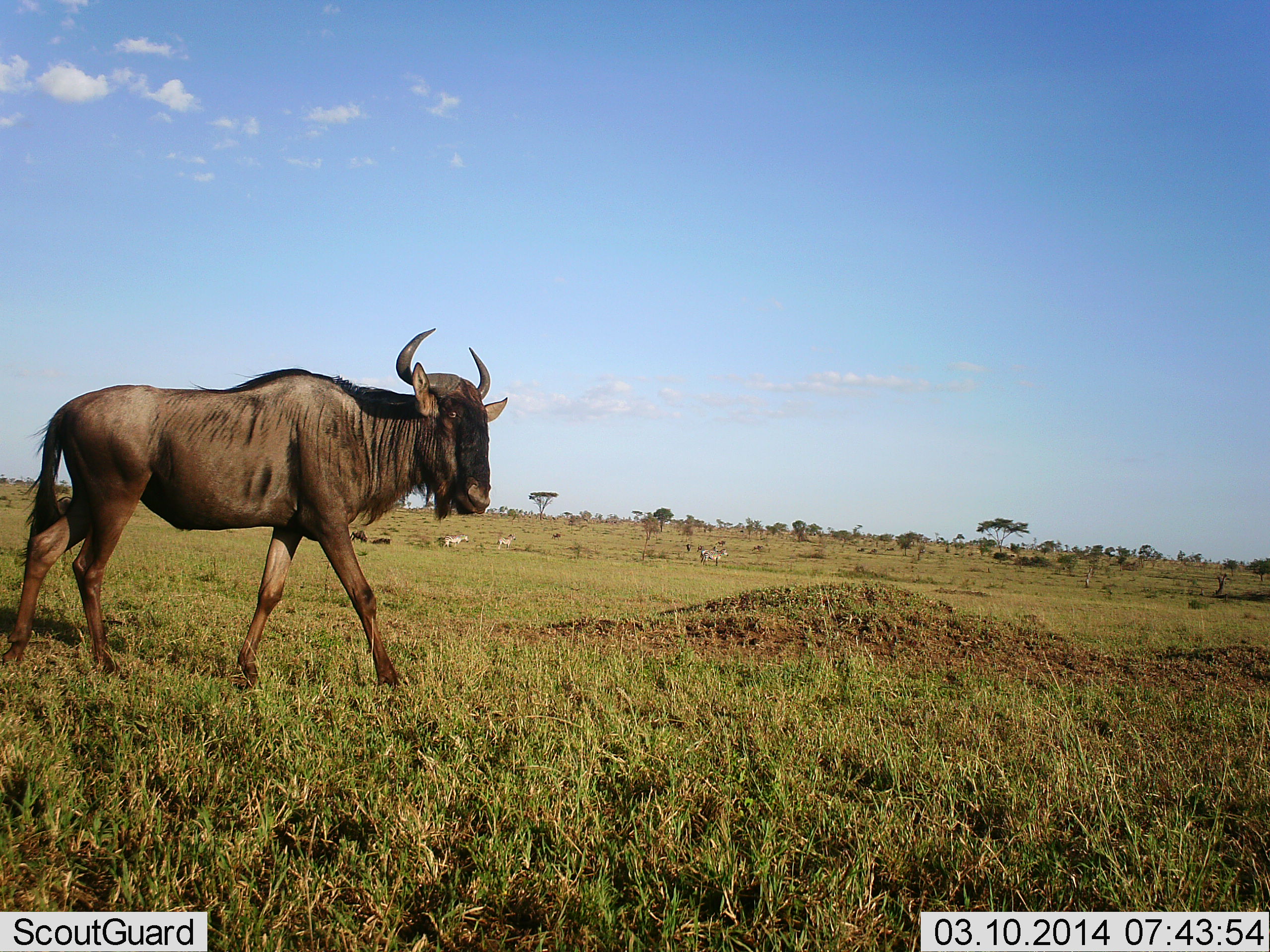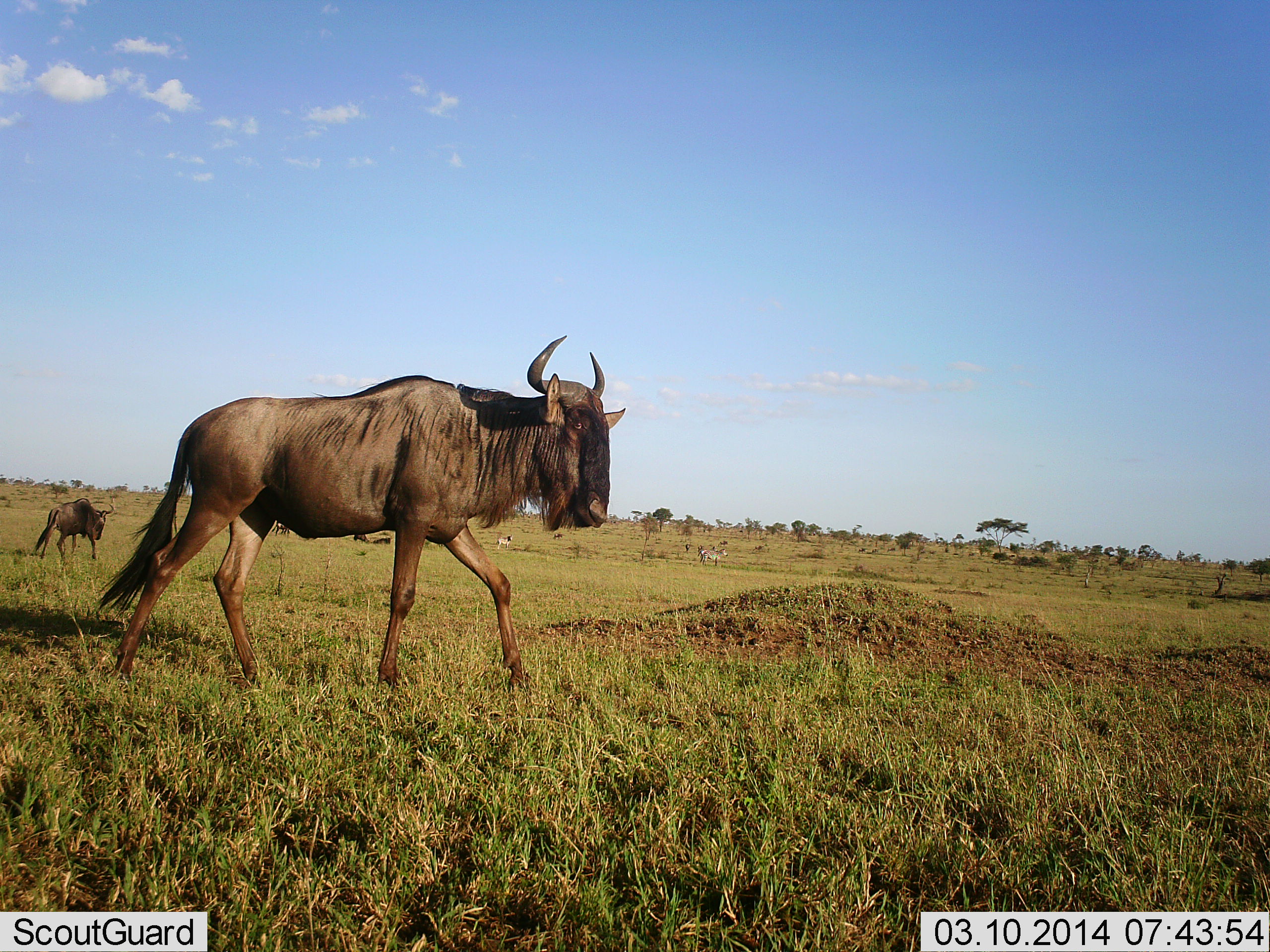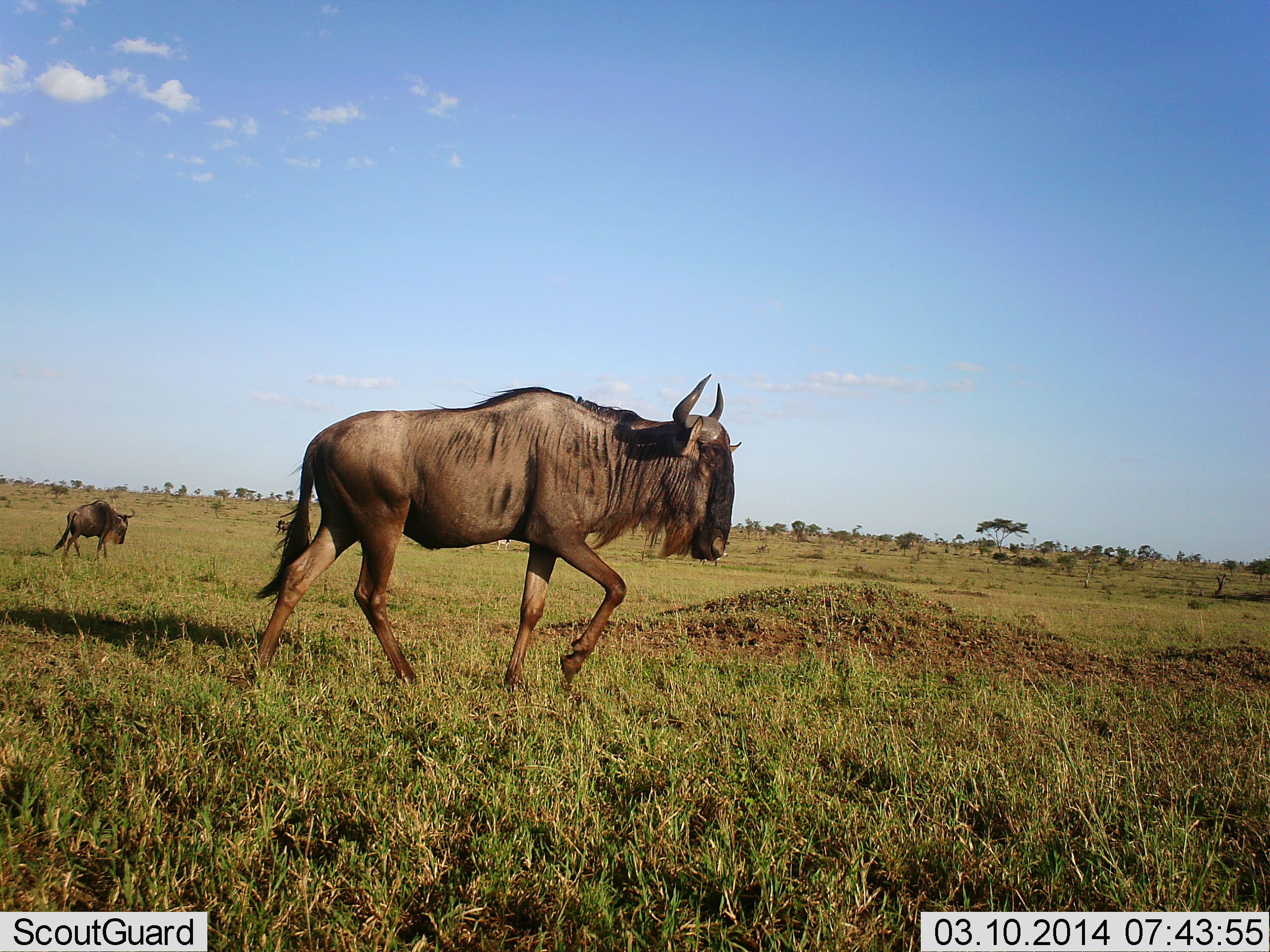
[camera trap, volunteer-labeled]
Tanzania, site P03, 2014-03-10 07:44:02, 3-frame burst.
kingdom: Animalia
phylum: Chordata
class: Mammalia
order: Artiodactyla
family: Bovidae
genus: Connochaetes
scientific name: Connochaetes taurinus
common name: blue wildebeest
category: wildebeest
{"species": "wildebeest (blue wildebeest) (Connochaetes taurinus)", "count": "2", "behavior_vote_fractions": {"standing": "0%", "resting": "0%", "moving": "100%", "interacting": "0%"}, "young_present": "0%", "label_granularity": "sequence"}